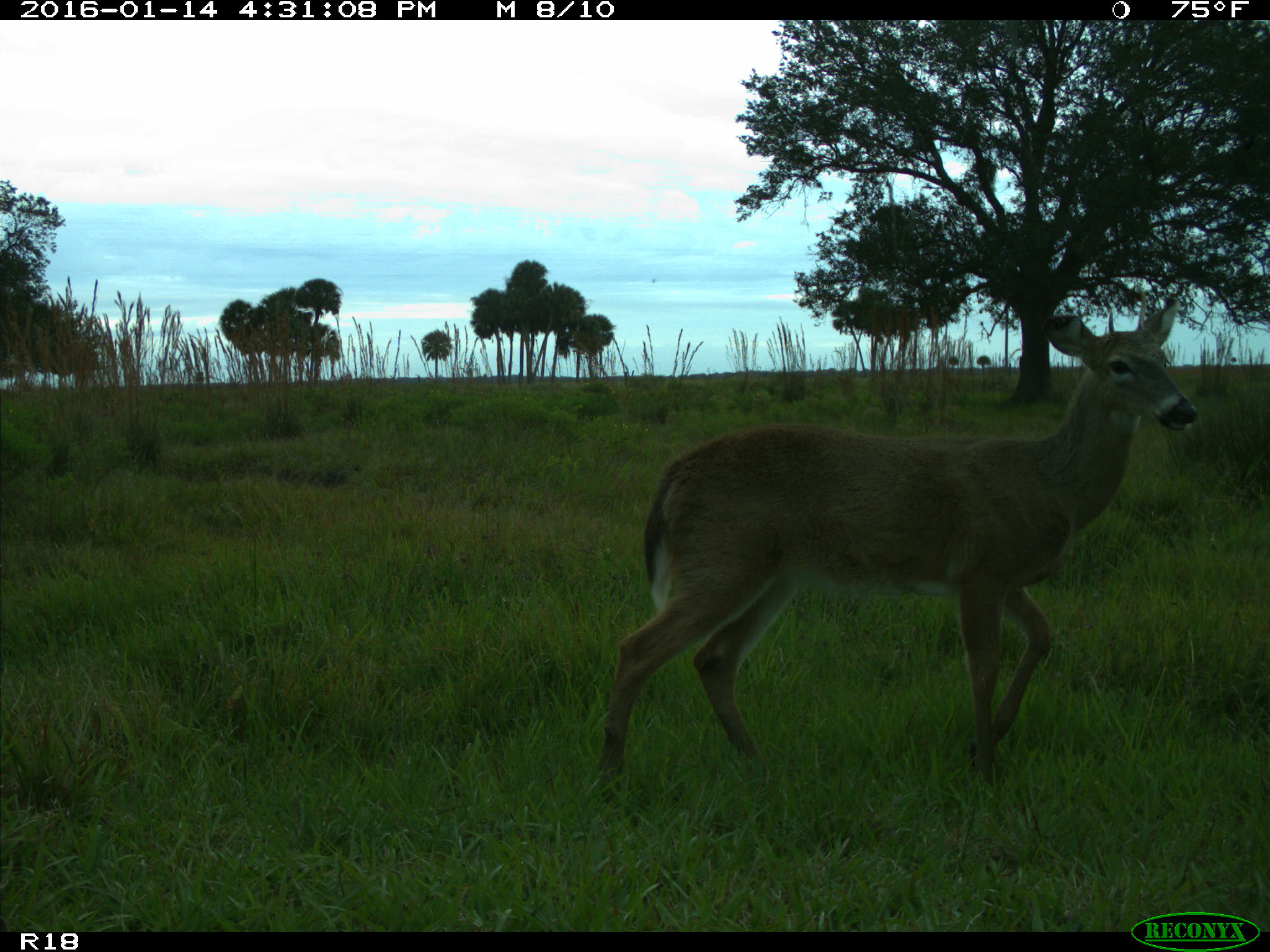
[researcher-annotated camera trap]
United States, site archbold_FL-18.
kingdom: Animalia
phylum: Chordata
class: Mammalia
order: Artiodactyla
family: Cervidae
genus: Odocoileus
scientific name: Odocoileus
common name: deer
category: unidentified deer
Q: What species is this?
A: Unidentified deer (deer) (Odocoileus).